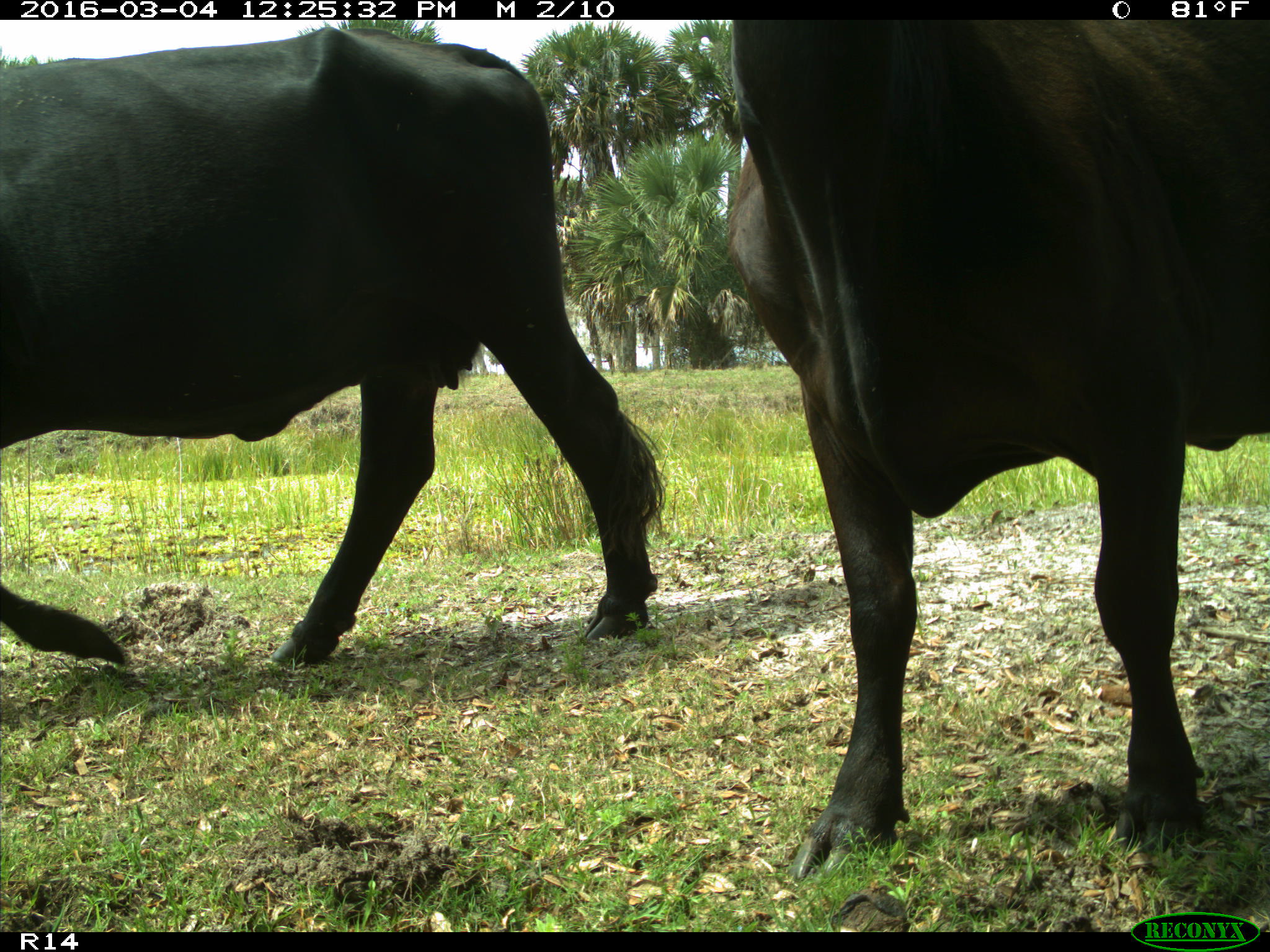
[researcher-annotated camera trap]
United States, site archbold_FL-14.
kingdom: Animalia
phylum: Chordata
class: Mammalia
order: Artiodactyla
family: Bovidae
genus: Bos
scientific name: Bos taurus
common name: domestic cow